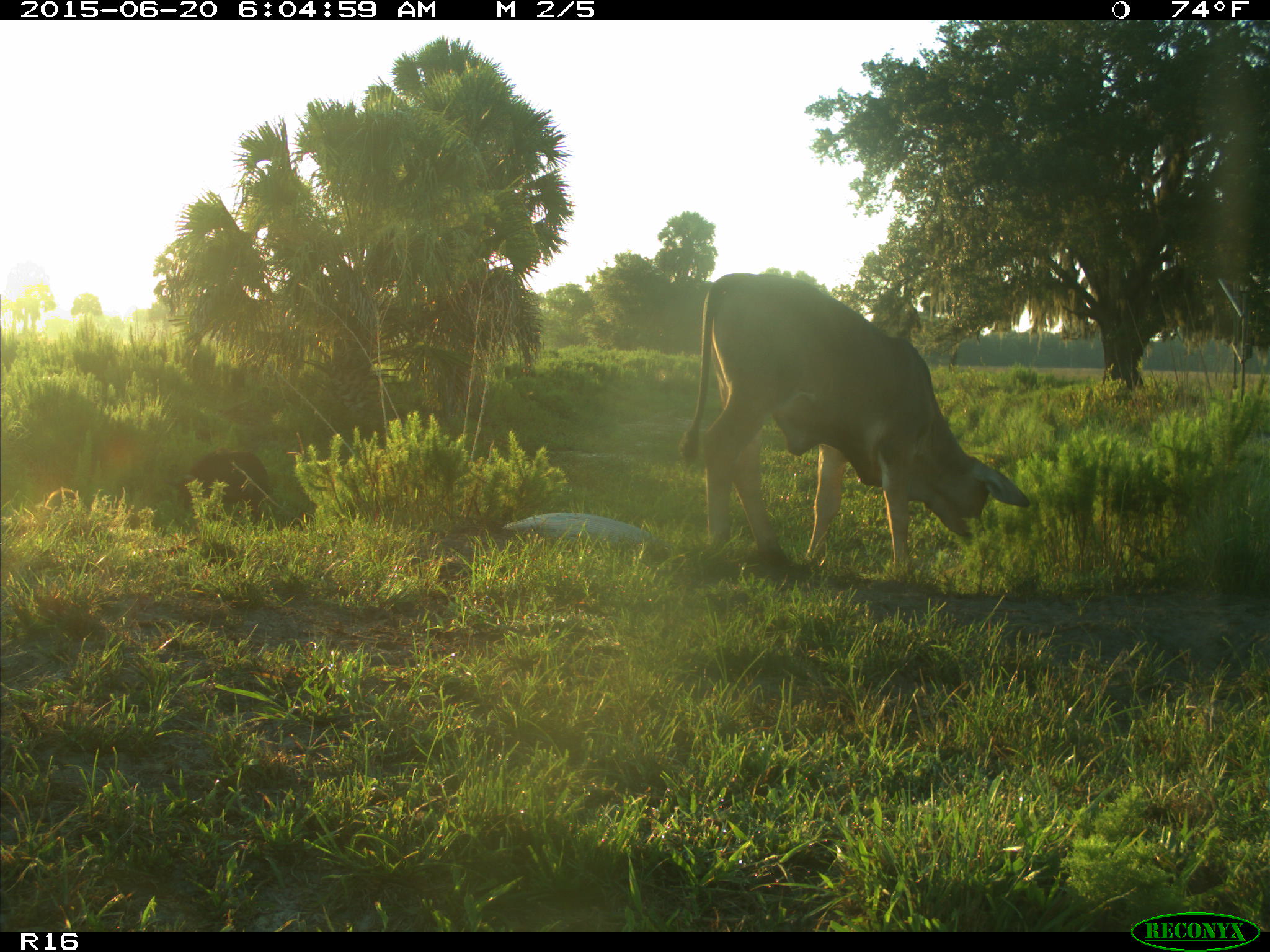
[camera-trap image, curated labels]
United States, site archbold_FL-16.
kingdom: Animalia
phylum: Chordata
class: Mammalia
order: Artiodactyla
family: Suidae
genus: Sus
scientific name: Sus scrofa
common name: wild boar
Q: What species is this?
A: Sus scrofa (wild boar).